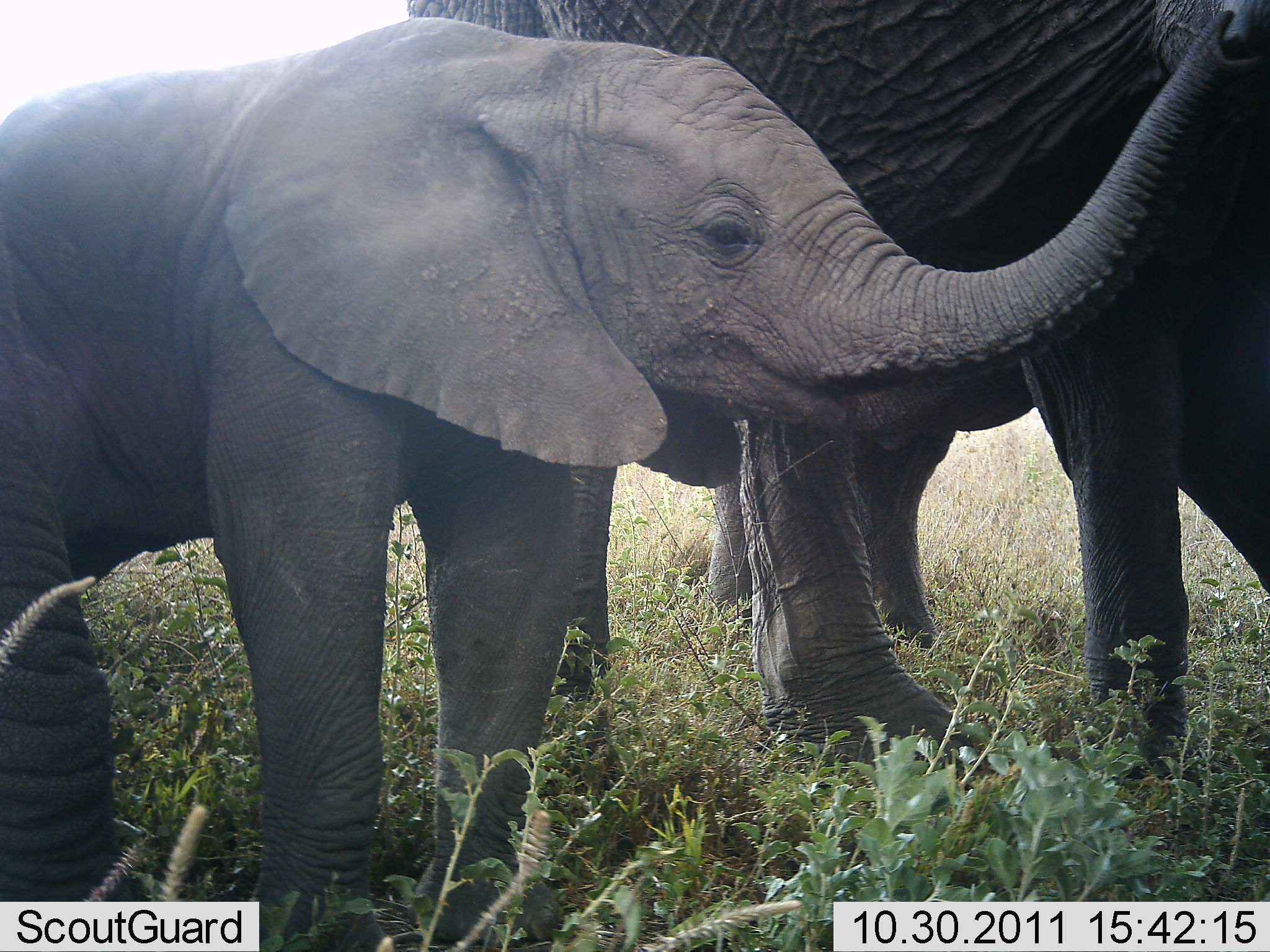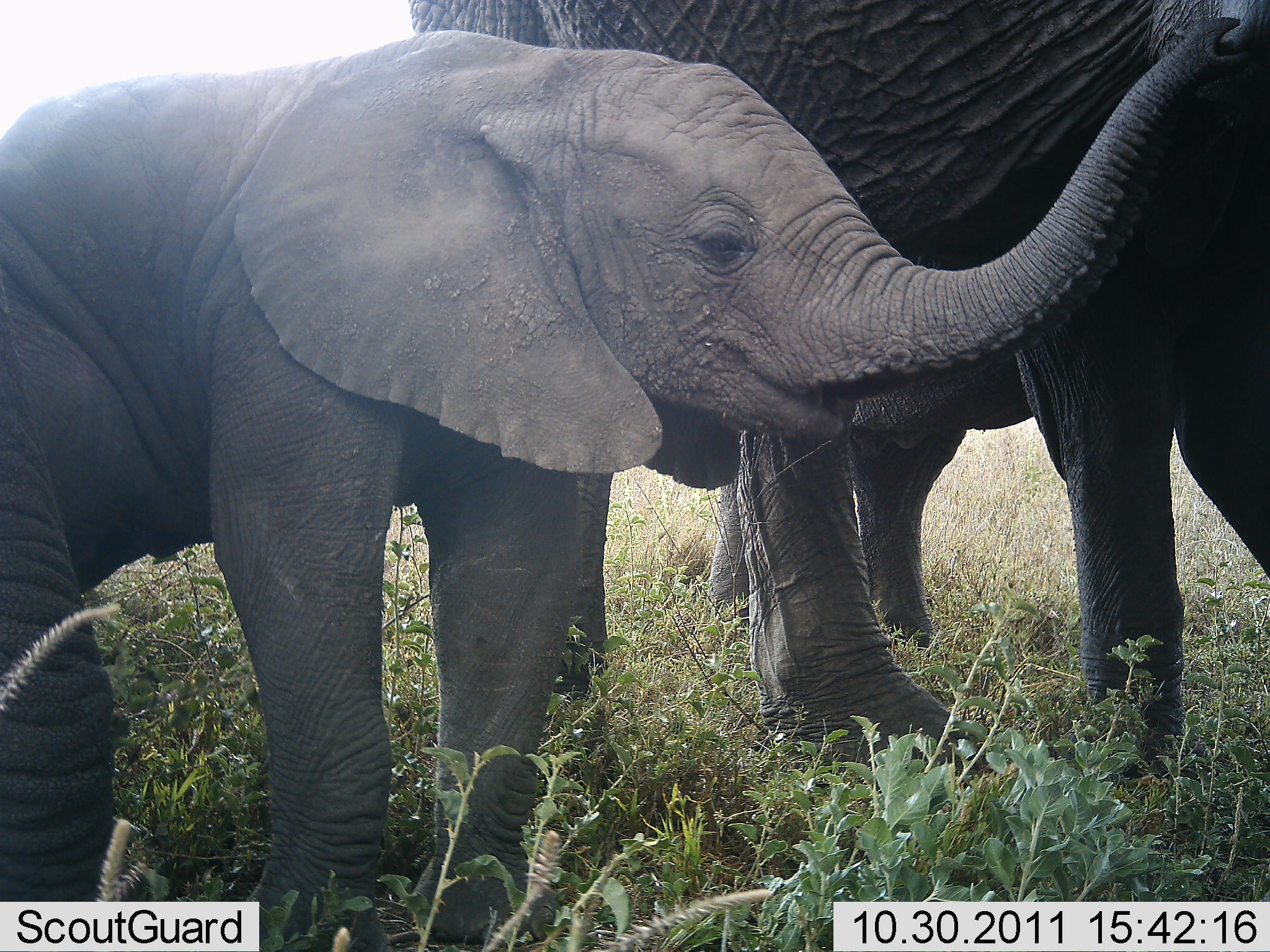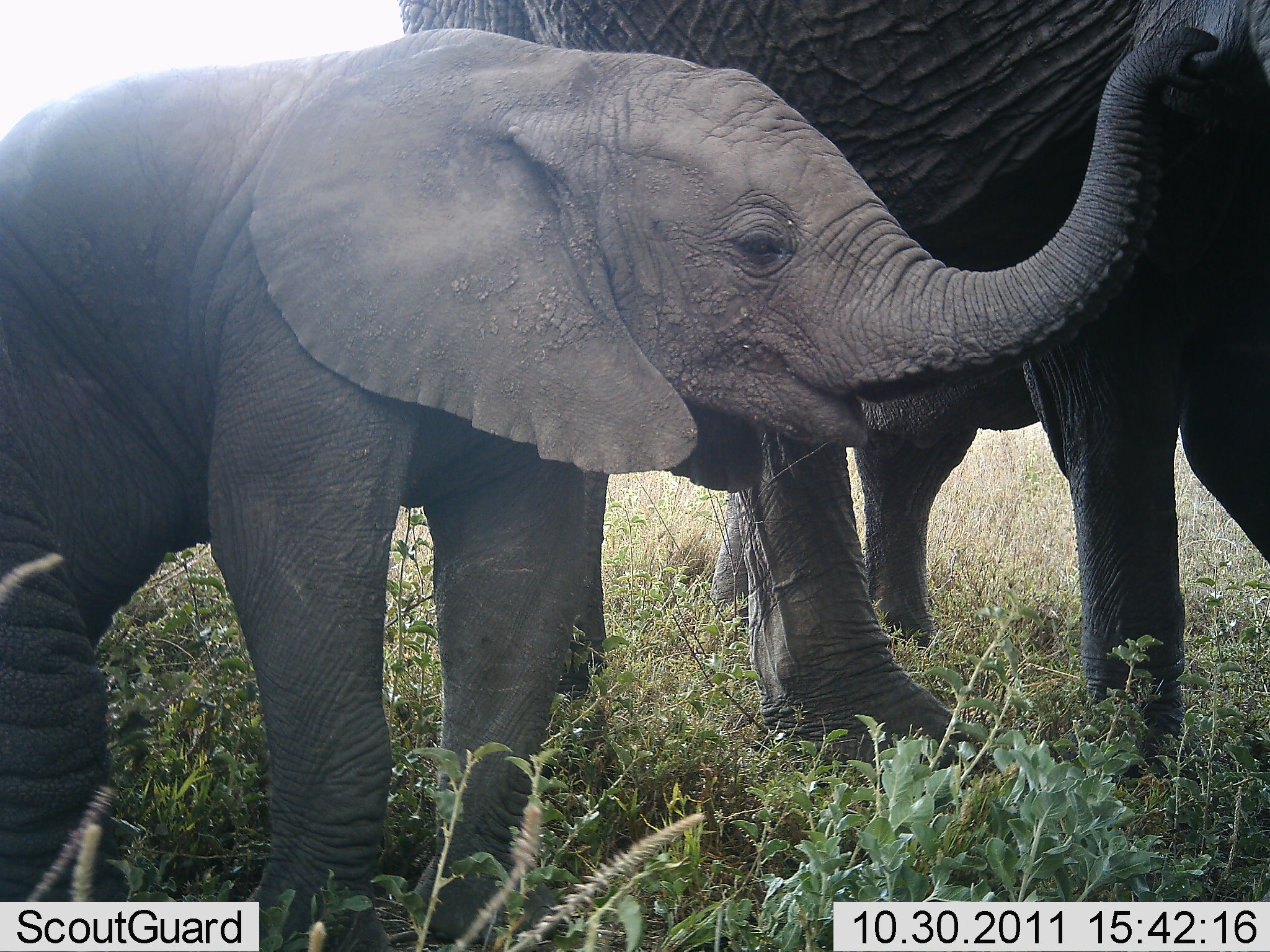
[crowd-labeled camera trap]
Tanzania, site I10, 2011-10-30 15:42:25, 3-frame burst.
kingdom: Animalia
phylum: Chordata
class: Mammalia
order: Proboscidea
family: Elephantidae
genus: Loxodonta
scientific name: Loxodonta africana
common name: african bush elephant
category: elephant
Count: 3.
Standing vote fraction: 92%.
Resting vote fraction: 0%.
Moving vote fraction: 17%.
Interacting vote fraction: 17%.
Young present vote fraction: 83%.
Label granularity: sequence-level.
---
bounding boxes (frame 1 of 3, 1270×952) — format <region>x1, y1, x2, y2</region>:
animal: <region>0, 9, 1268, 950</region>; <region>409, 2, 1269, 751</region>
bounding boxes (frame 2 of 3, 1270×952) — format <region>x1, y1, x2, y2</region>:
animal: <region>0, 32, 1269, 950</region>; <region>410, 0, 1270, 768</region>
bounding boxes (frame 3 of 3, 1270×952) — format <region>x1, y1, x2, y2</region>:
animal: <region>5, 26, 1219, 949</region>; <region>398, 0, 1269, 780</region>